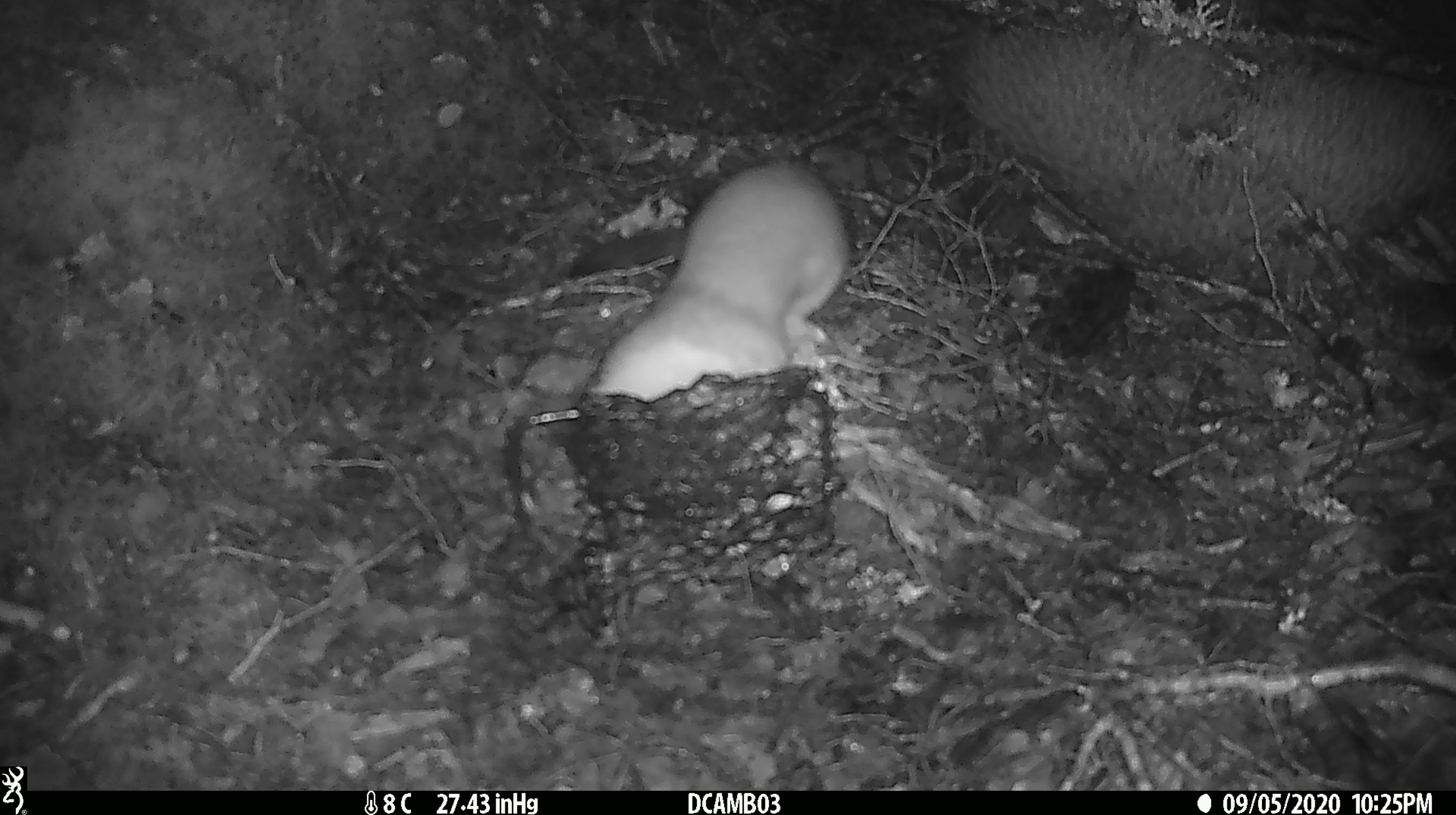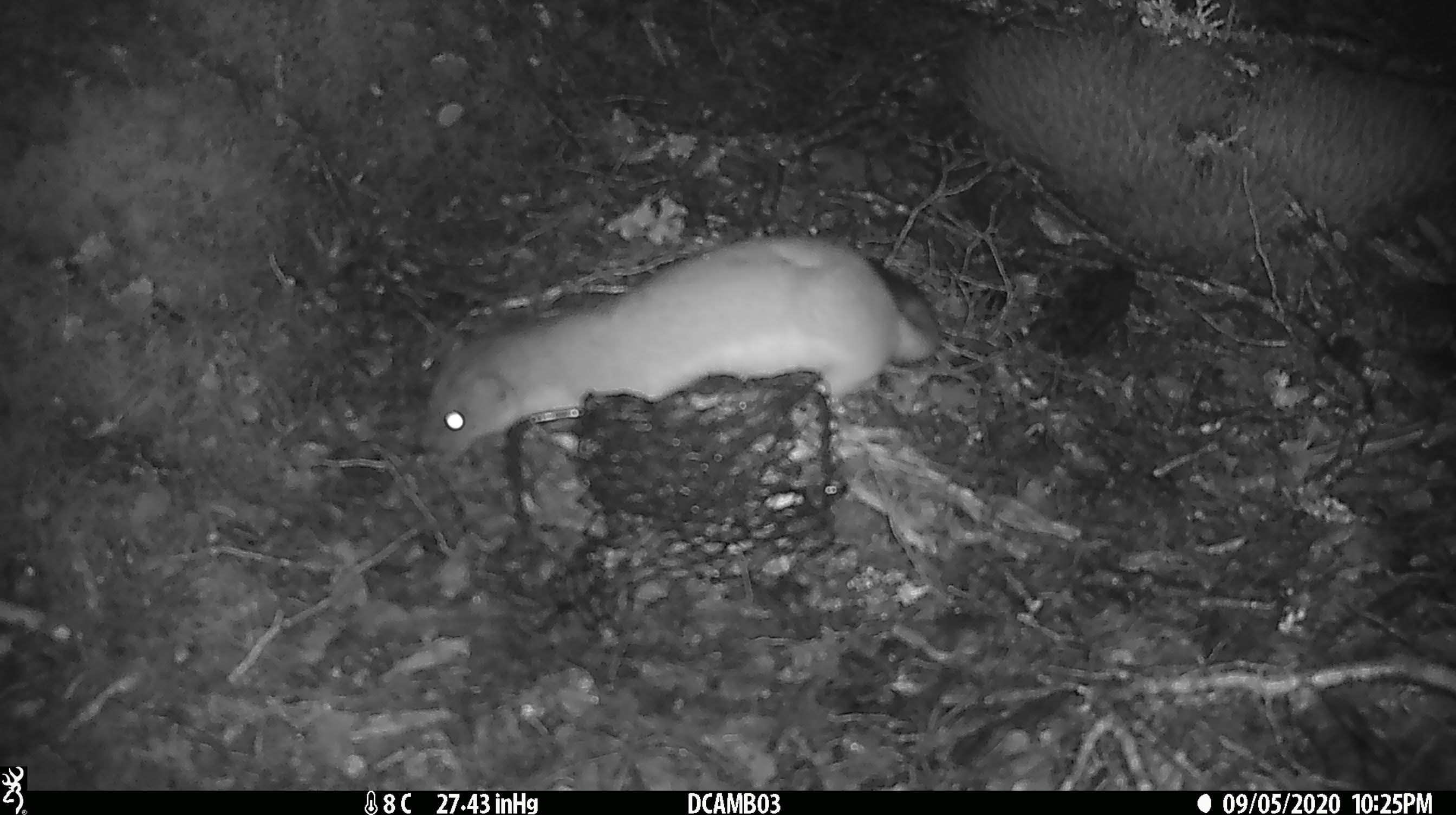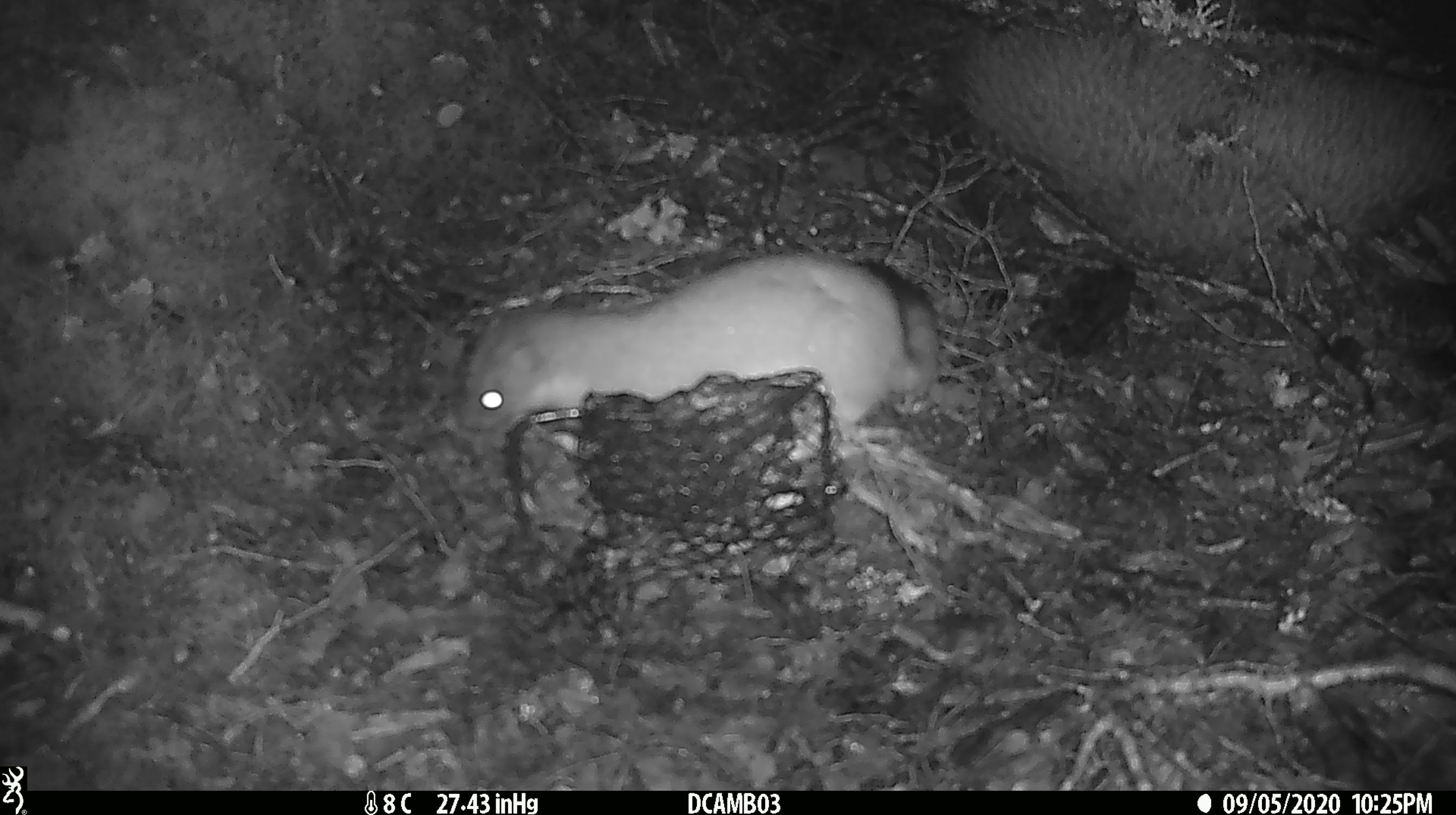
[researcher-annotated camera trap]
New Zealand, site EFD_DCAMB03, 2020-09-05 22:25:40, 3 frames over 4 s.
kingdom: Animalia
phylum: Chordata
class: Mammalia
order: Carnivora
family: Mustelidae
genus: Mustela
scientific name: Mustela erminea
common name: stoat